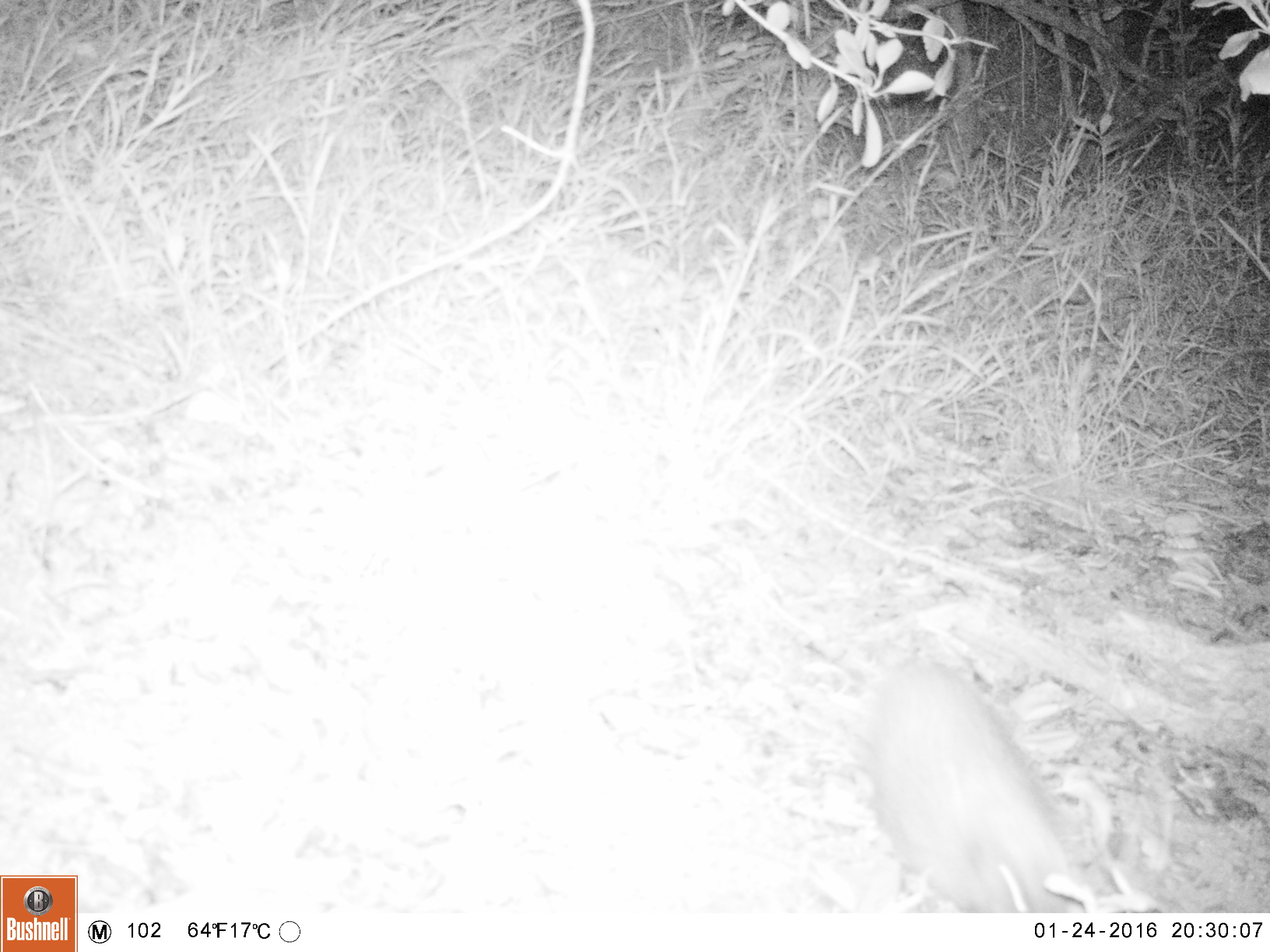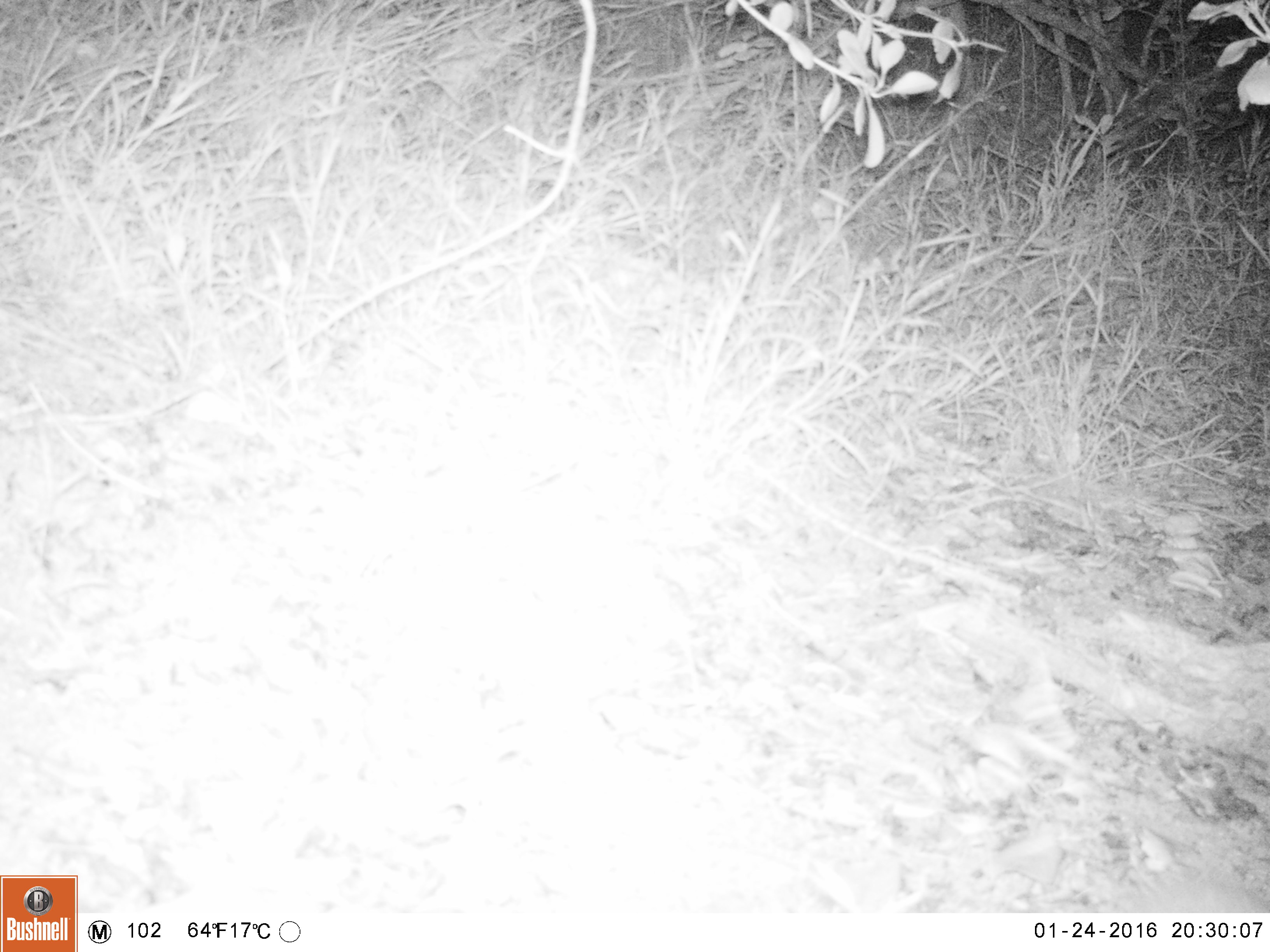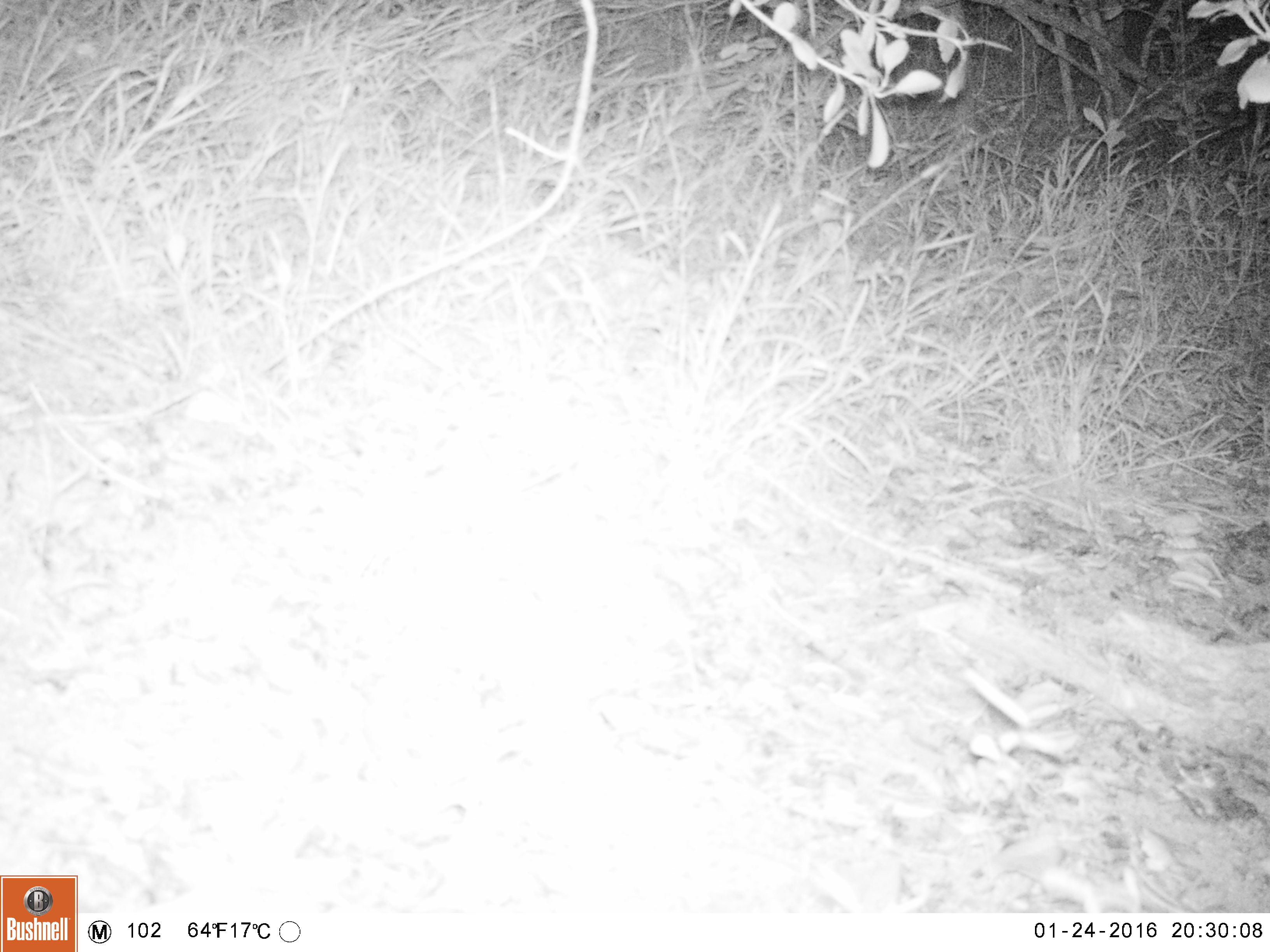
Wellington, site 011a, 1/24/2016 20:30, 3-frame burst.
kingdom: Animalia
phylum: Chordata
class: Mammalia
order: Eulipotyphla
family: Erinaceidae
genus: Erinaceus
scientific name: Erinaceus europaeus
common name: hedgehog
Hedgehog (Erinaceus europaeus).